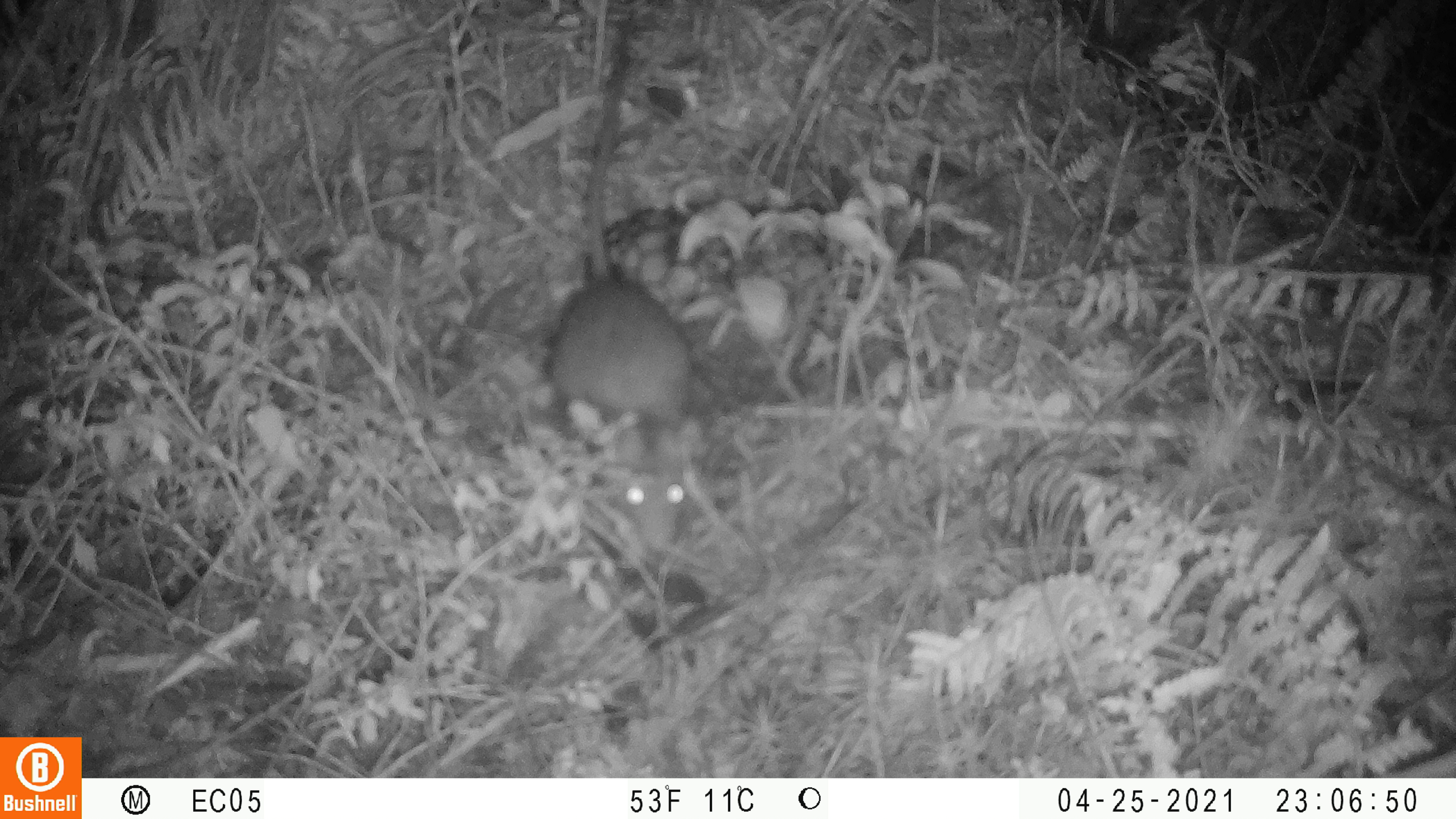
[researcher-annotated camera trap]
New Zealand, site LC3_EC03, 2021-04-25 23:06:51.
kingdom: Animalia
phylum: Chordata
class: Mammalia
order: Rodentia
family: Muridae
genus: Rattus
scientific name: Rattus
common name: rat